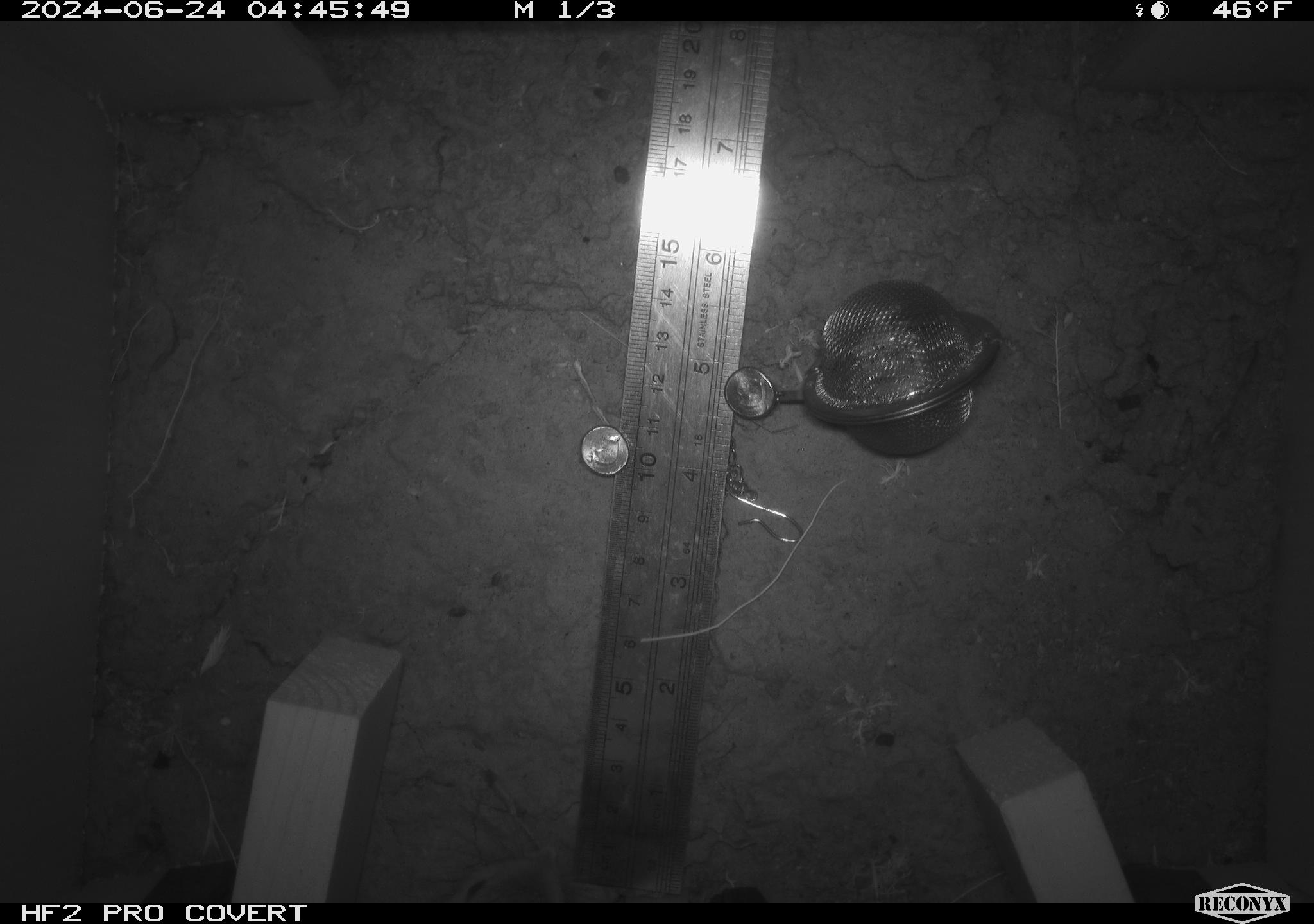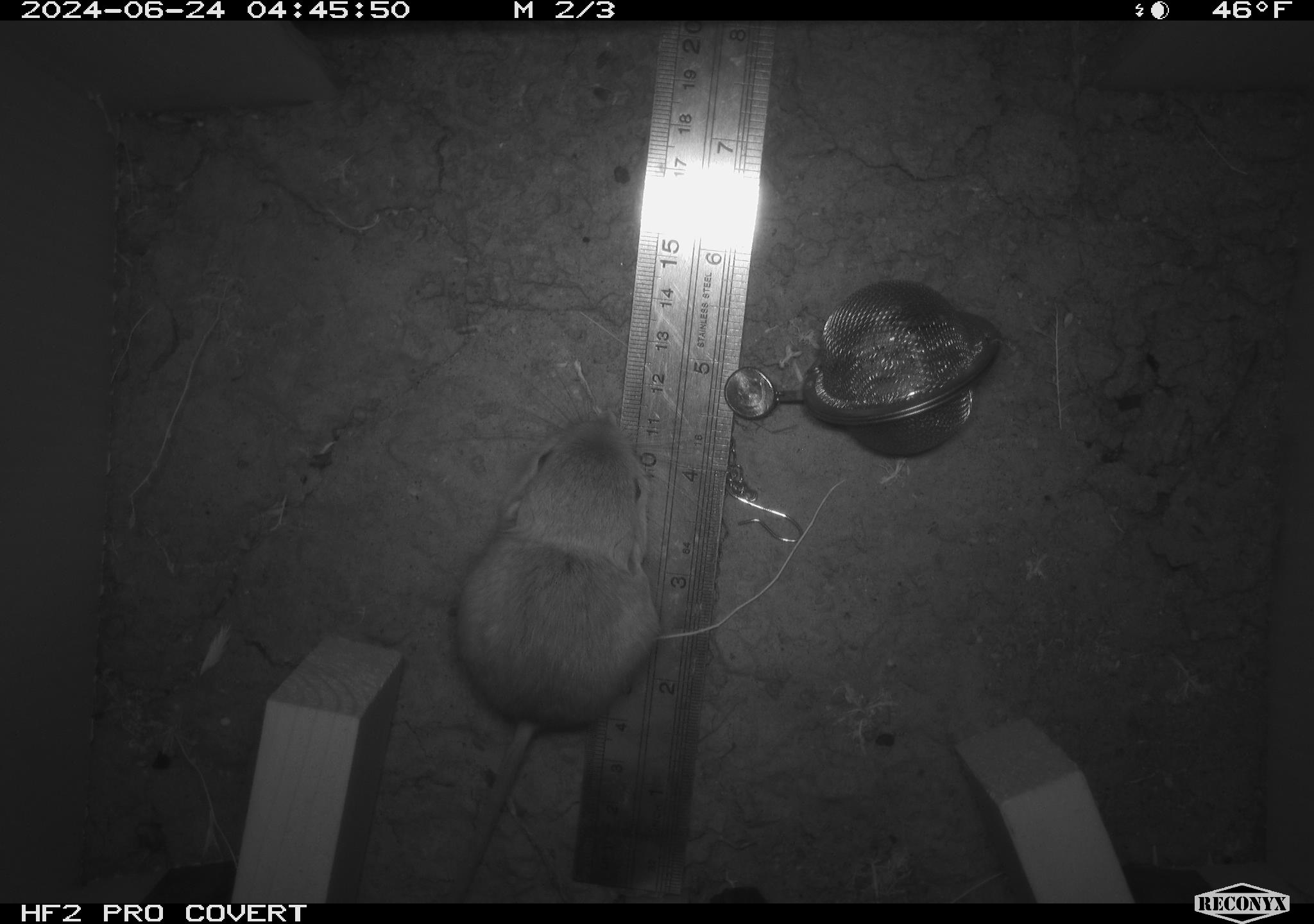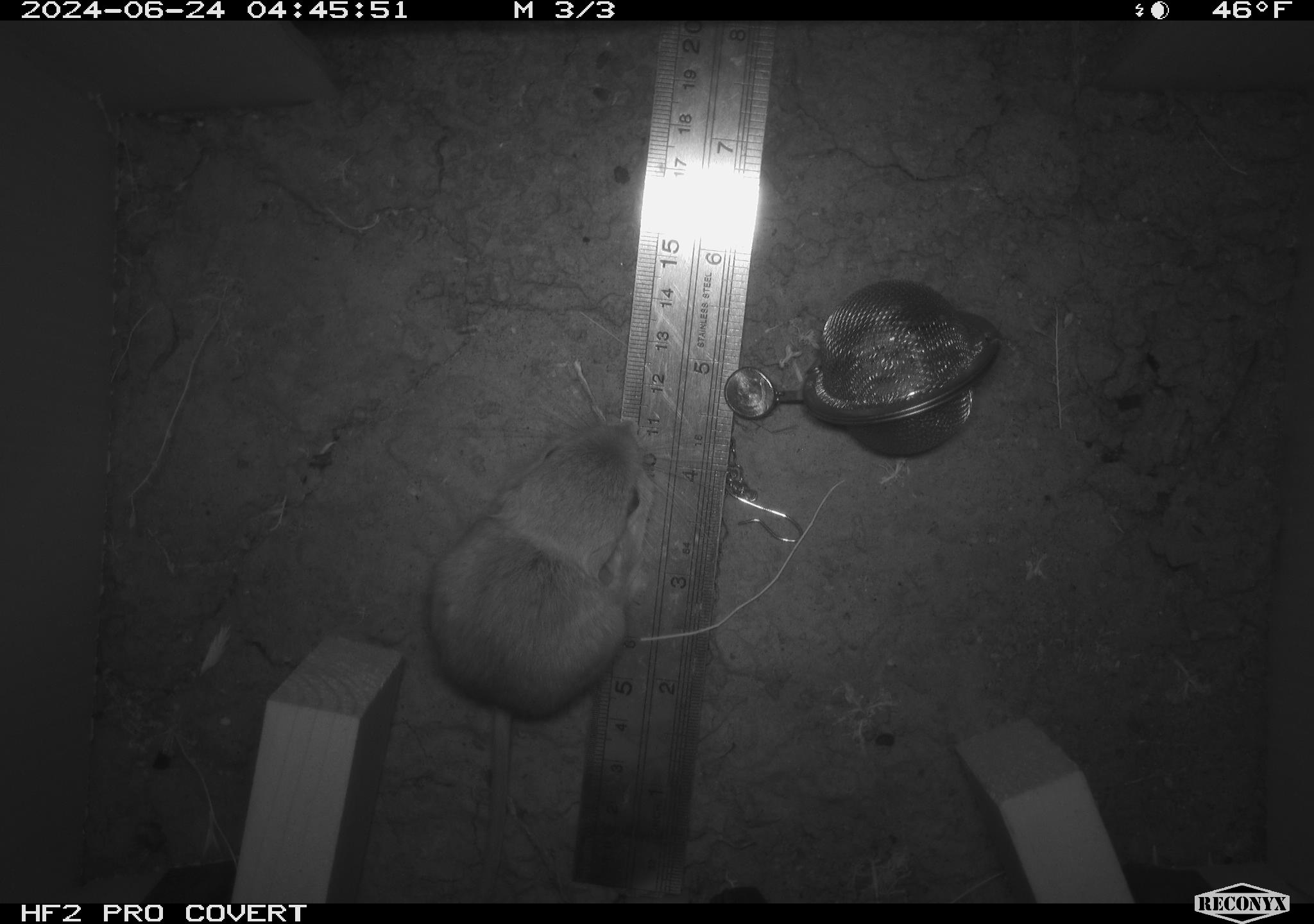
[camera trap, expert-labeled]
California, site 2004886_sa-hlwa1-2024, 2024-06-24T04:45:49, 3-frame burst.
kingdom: Animalia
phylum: Chordata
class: Mammalia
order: Rodentia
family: Heteromyidae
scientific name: Heteromyidae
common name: kangaroo rats and pocket mice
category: heteromyidae family